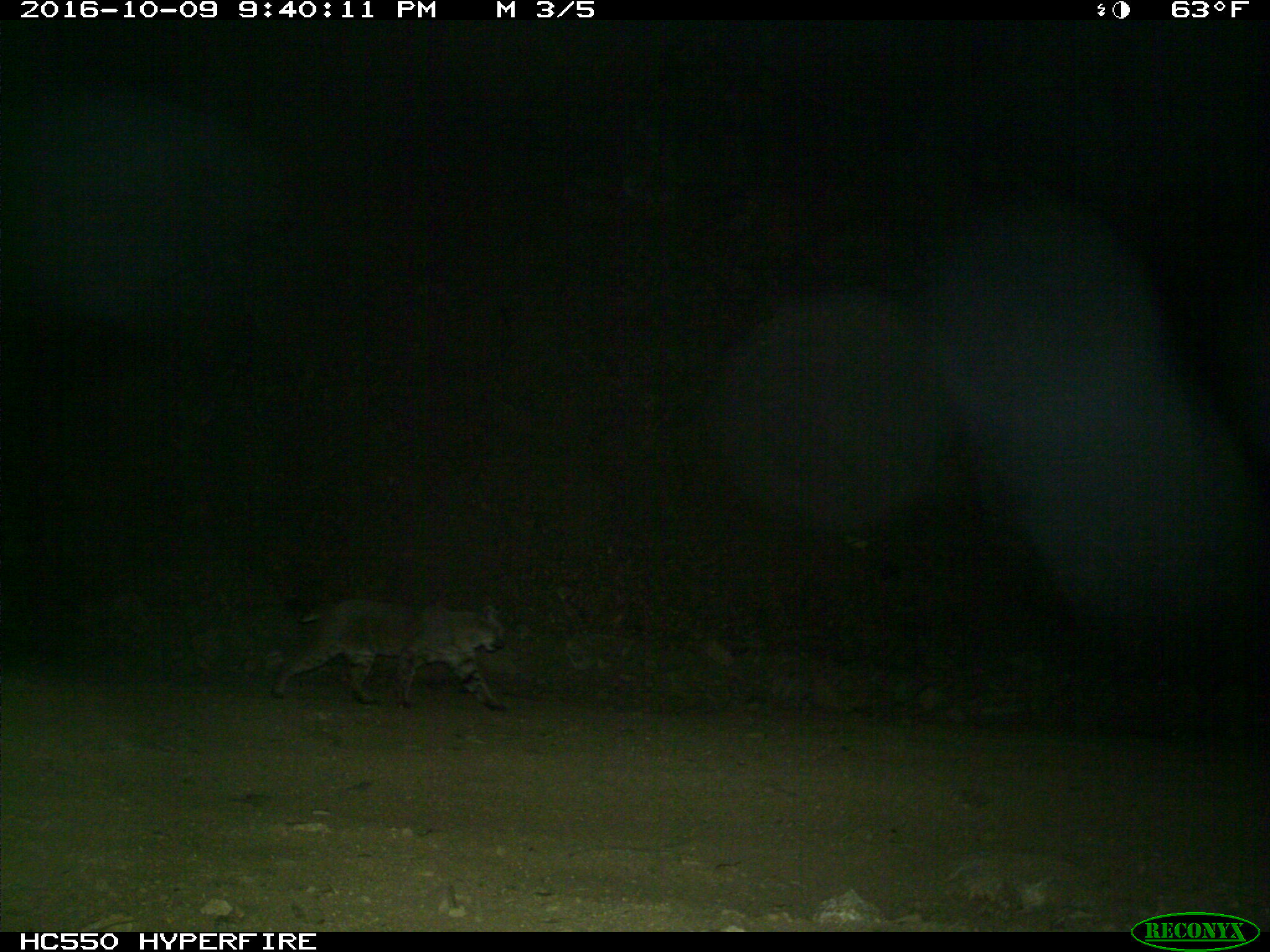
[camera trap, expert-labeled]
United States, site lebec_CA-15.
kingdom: Animalia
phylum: Chordata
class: Mammalia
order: Carnivora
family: Felidae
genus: Lynx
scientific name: Lynx rufus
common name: bobcat